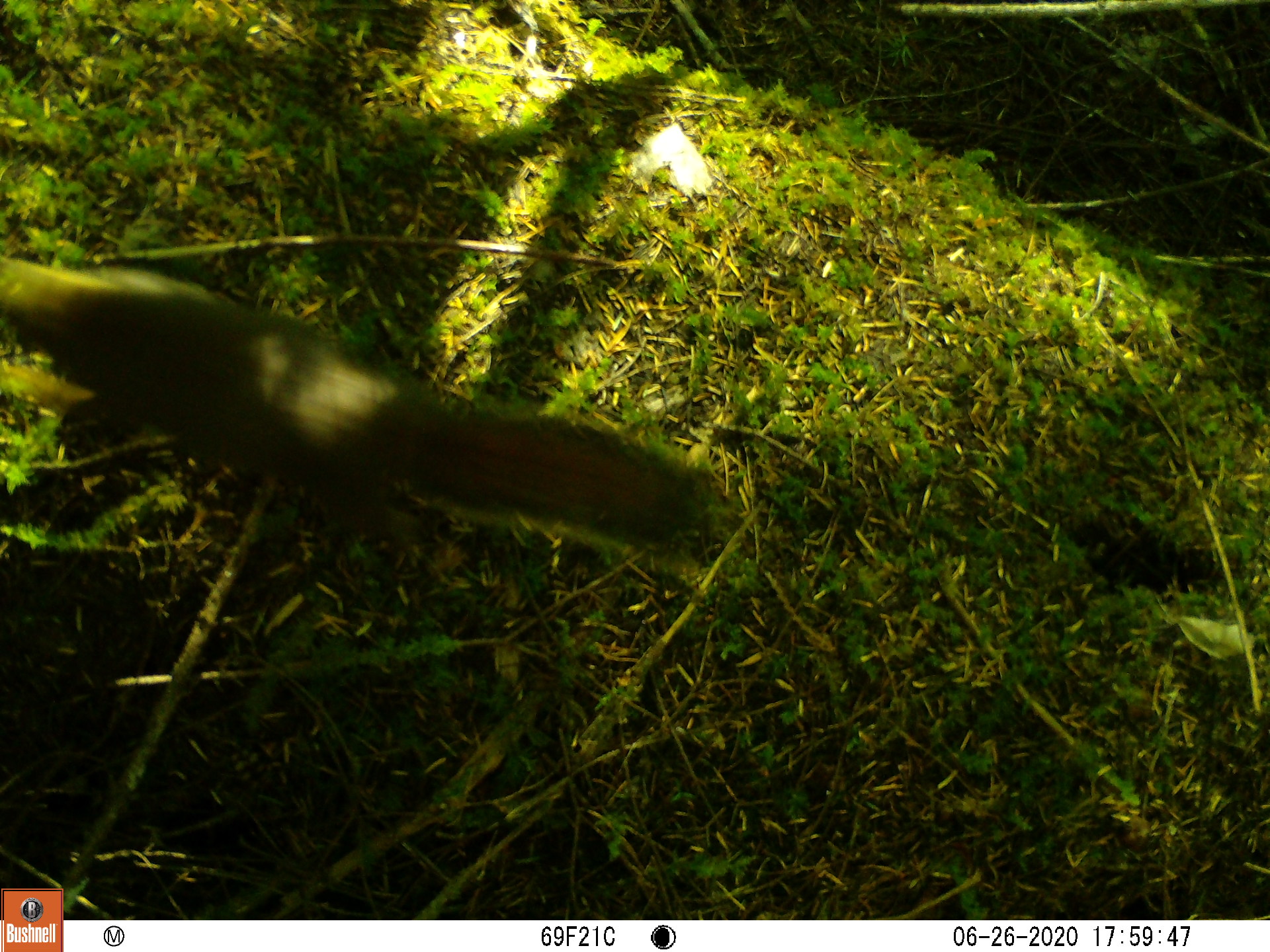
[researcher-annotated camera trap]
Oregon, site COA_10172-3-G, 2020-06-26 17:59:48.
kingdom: Animalia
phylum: Chordata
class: Mammalia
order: Rodentia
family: Sciuridae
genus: Tamiasciurus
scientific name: Tamiasciurus douglasii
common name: douglas squirrel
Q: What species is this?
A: Douglas squirrel (Tamiasciurus douglasii).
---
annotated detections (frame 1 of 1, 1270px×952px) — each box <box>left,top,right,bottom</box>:
douglas squirrel: <box>2,264,703,566</box>